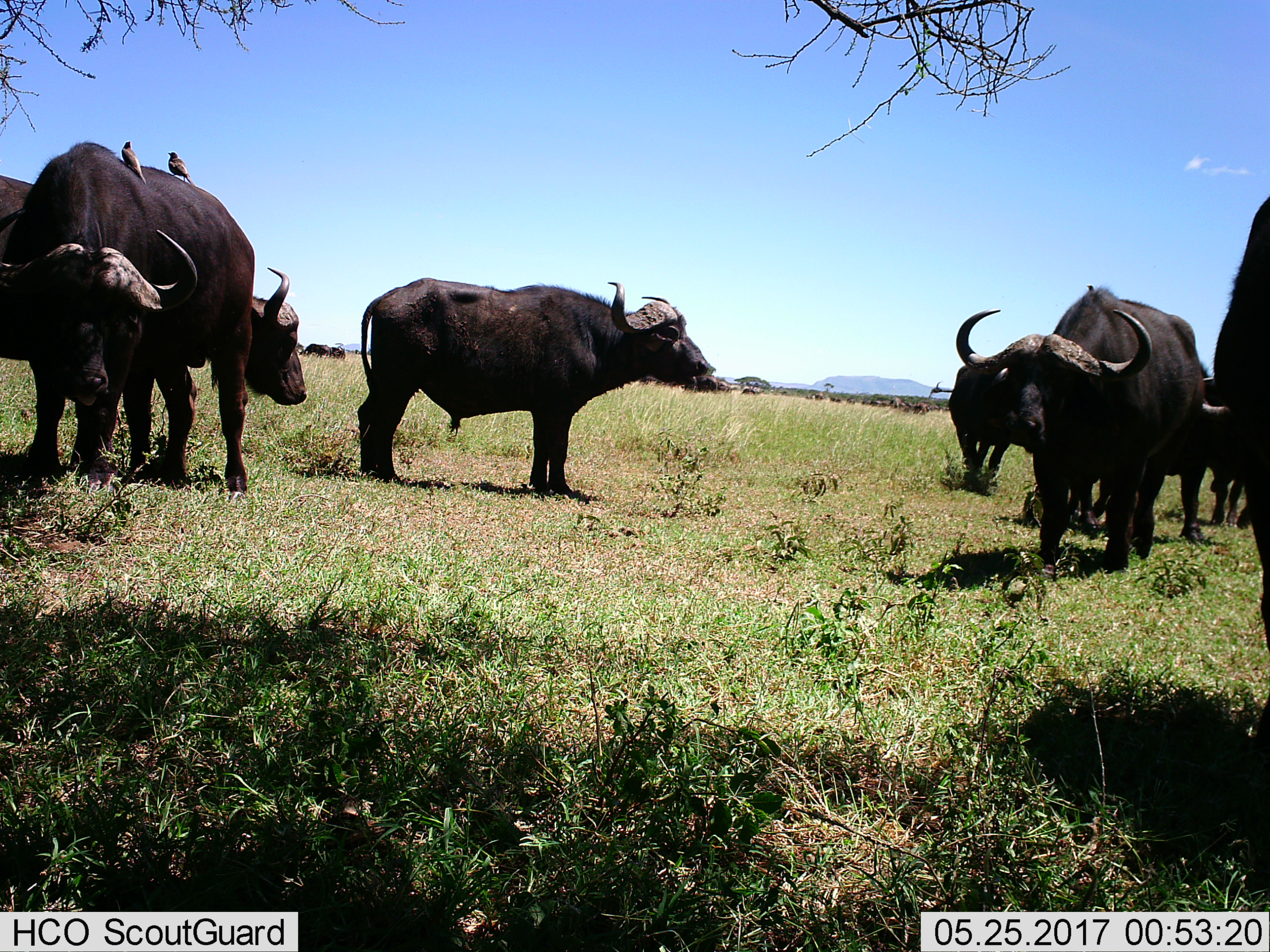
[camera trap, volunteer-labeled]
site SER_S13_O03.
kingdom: Animalia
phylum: Chordata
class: Mammalia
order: Artiodactyla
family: Bovidae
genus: Syncerus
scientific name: Syncerus caffer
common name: african buffalo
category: buffalo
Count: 7.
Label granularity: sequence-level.